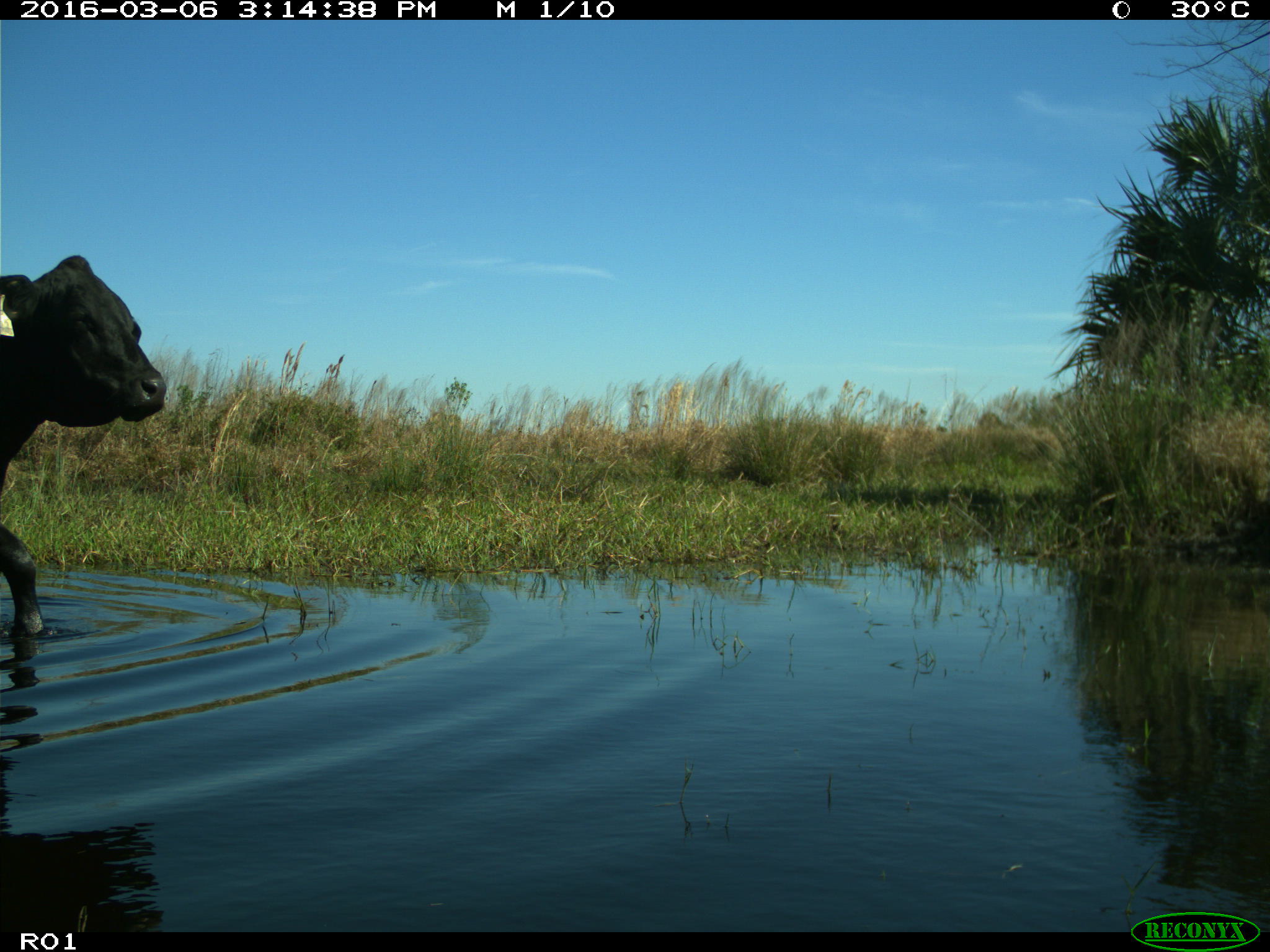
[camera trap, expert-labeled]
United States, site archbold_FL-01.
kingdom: Animalia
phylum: Chordata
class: Mammalia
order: Artiodactyla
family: Bovidae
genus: Bos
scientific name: Bos taurus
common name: domestic cow